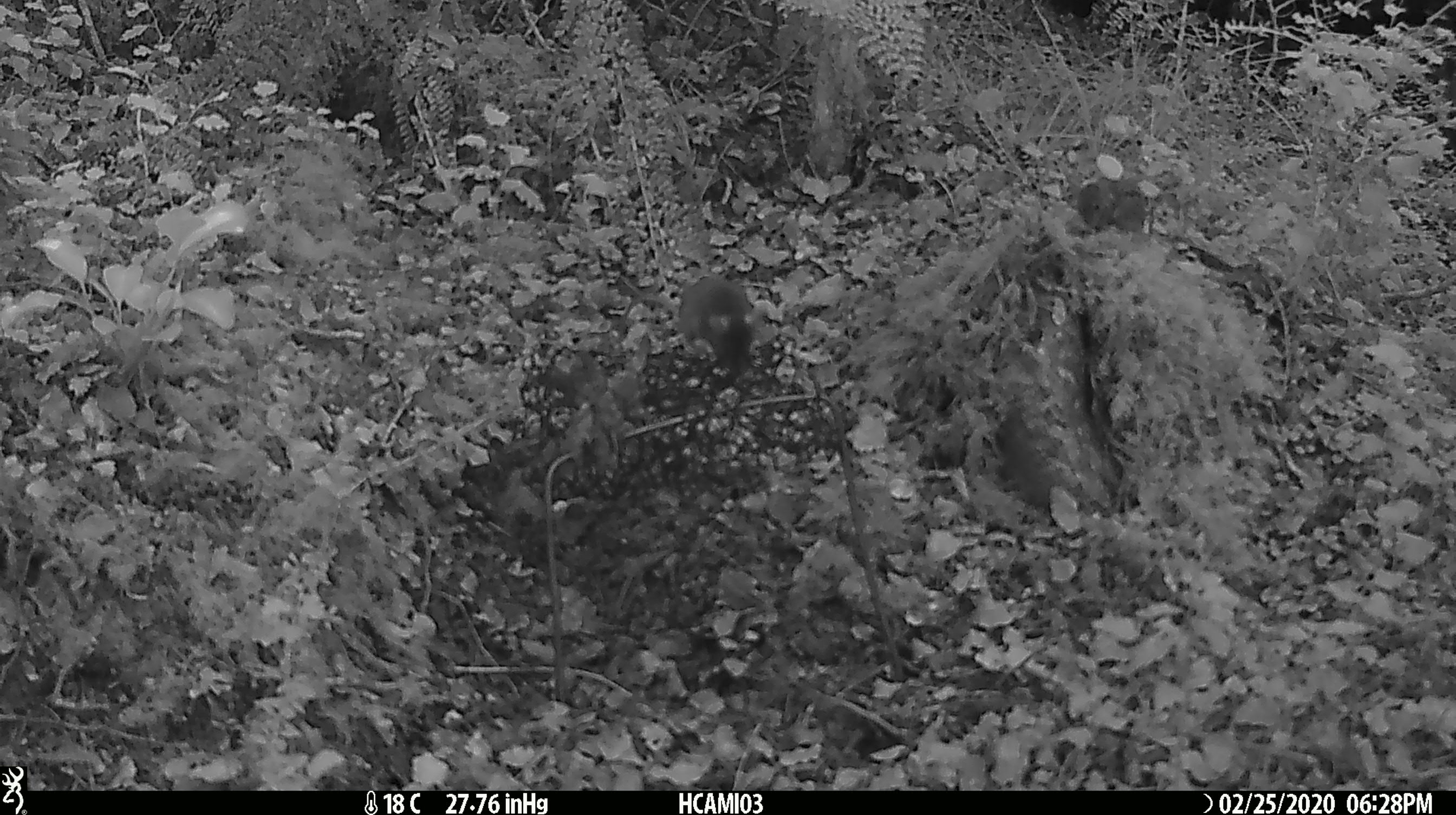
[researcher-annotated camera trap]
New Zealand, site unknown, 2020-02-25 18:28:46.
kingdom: Animalia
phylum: Chordata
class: Mammalia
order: Rodentia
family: Muridae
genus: Mus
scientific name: Mus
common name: mouse